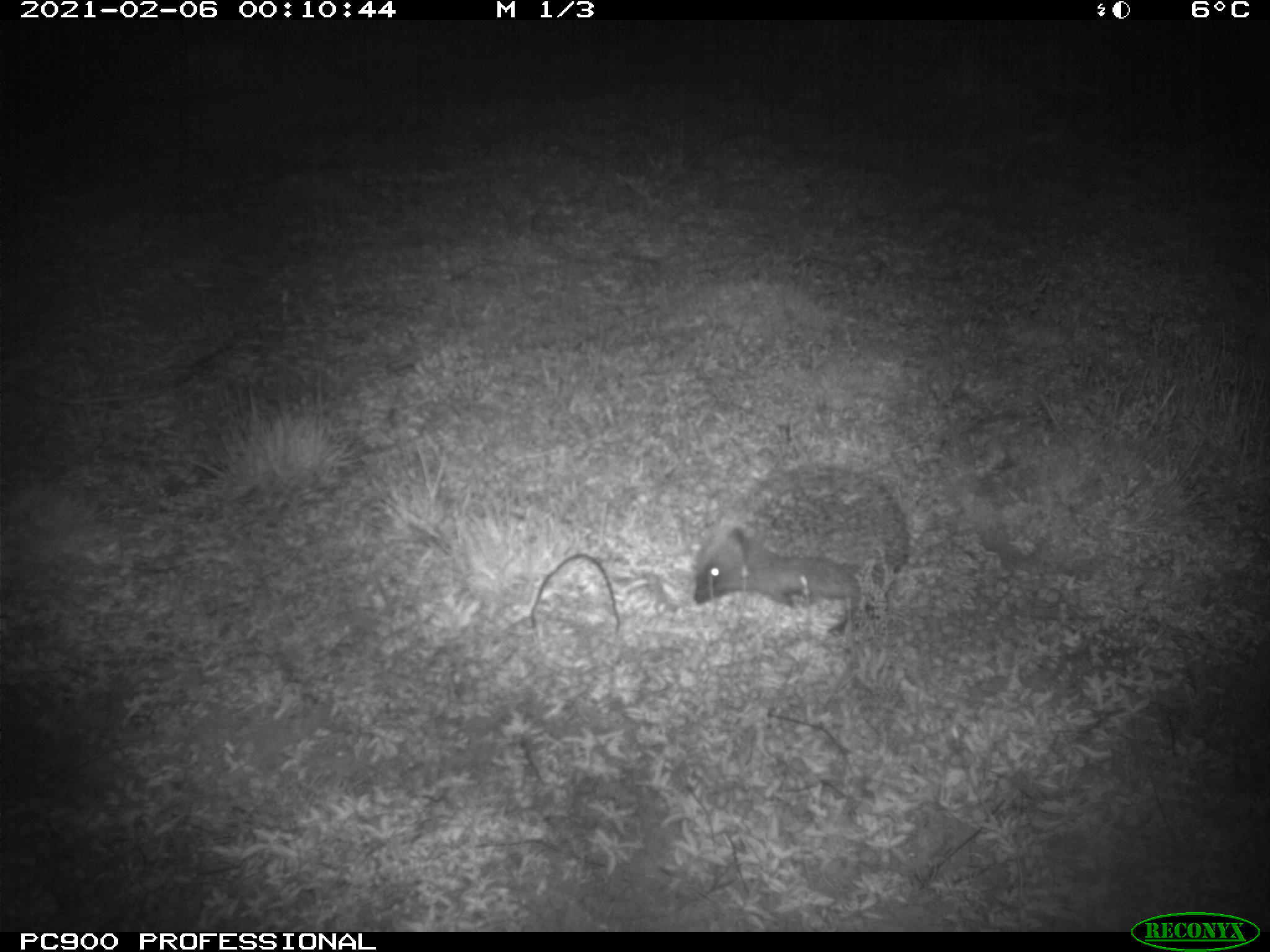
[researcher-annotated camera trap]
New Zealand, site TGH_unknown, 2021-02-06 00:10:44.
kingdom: Animalia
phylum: Chordata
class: Mammalia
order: Eulipotyphla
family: Erinaceidae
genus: Erinaceus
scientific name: Erinaceus europaeus europaeus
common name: european hedgehog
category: hedgehog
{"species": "hedgehog (european hedgehog) (Erinaceus europaeus europaeus)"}